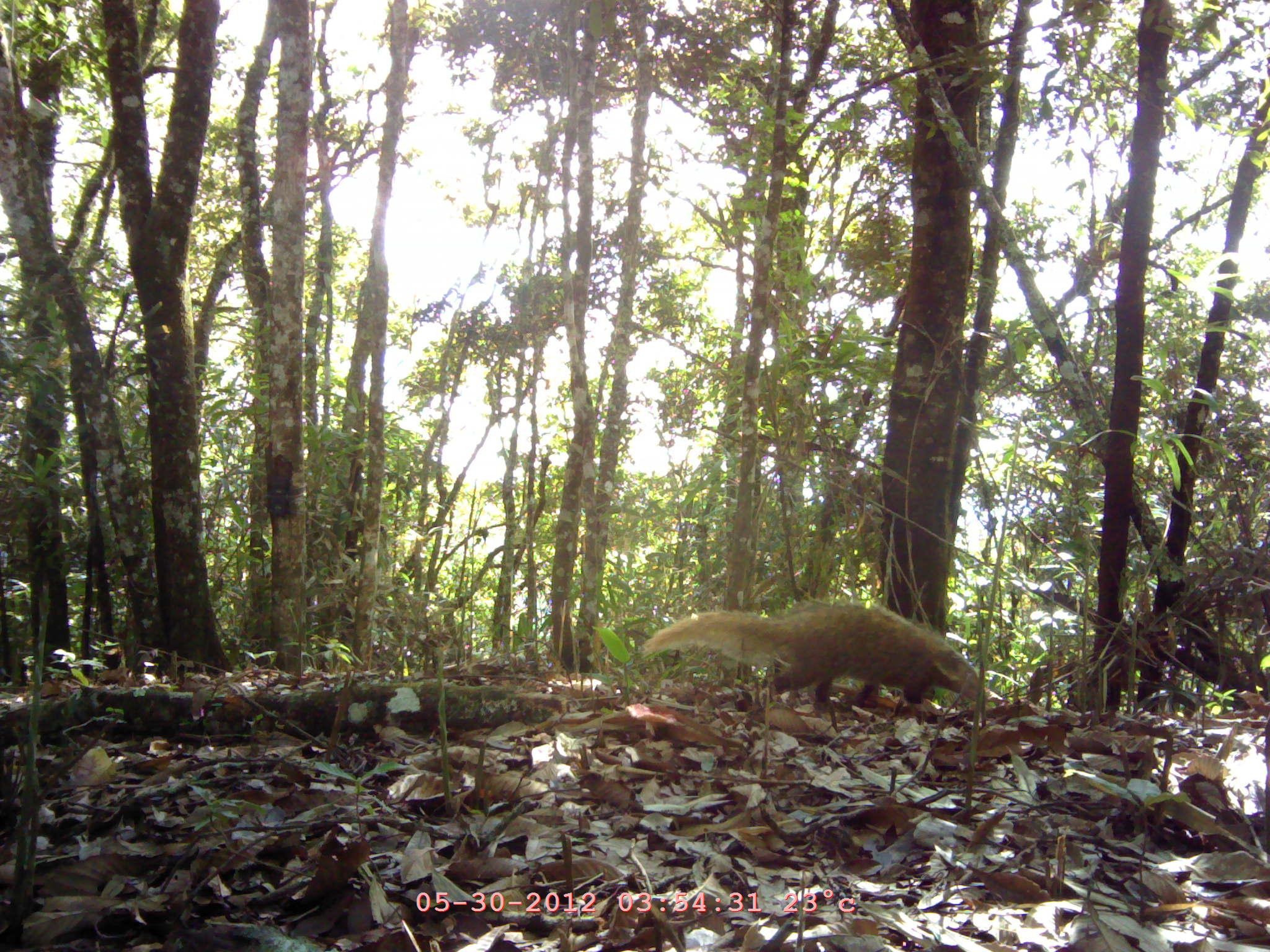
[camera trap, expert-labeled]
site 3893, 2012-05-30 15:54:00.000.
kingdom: Animalia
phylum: Chordata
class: Mammalia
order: Carnivora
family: Herpestidae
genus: Urva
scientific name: Urva urva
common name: crab-eating mongoose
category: herpestes urva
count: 1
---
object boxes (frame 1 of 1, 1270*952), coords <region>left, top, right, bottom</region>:
herpestes urva: <region>640, 602, 985, 710</region>